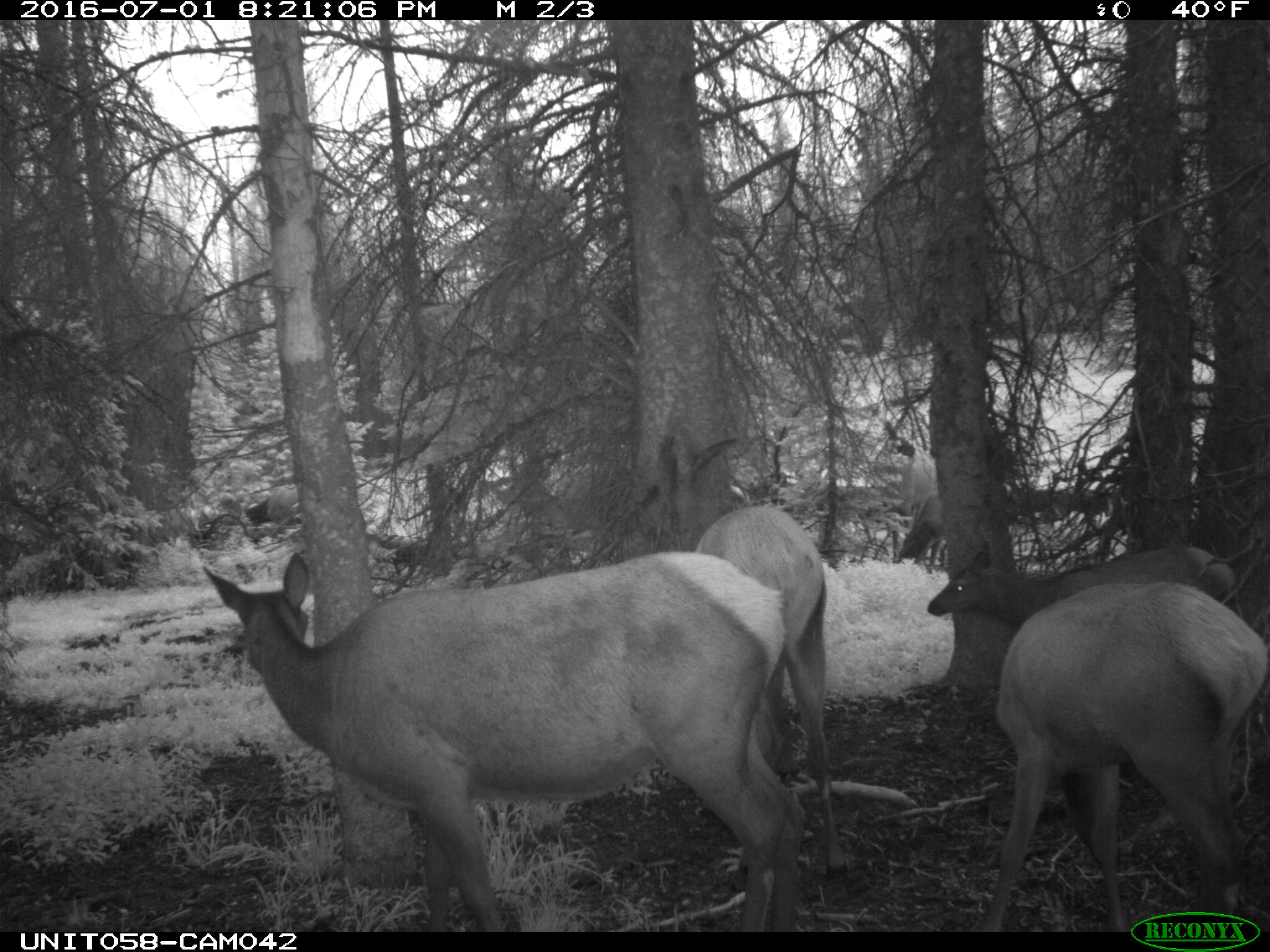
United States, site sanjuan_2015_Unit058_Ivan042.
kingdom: Animalia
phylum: Chordata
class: Mammalia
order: Artiodactyla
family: Cervidae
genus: Cervus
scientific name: Cervus elaphus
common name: red deer